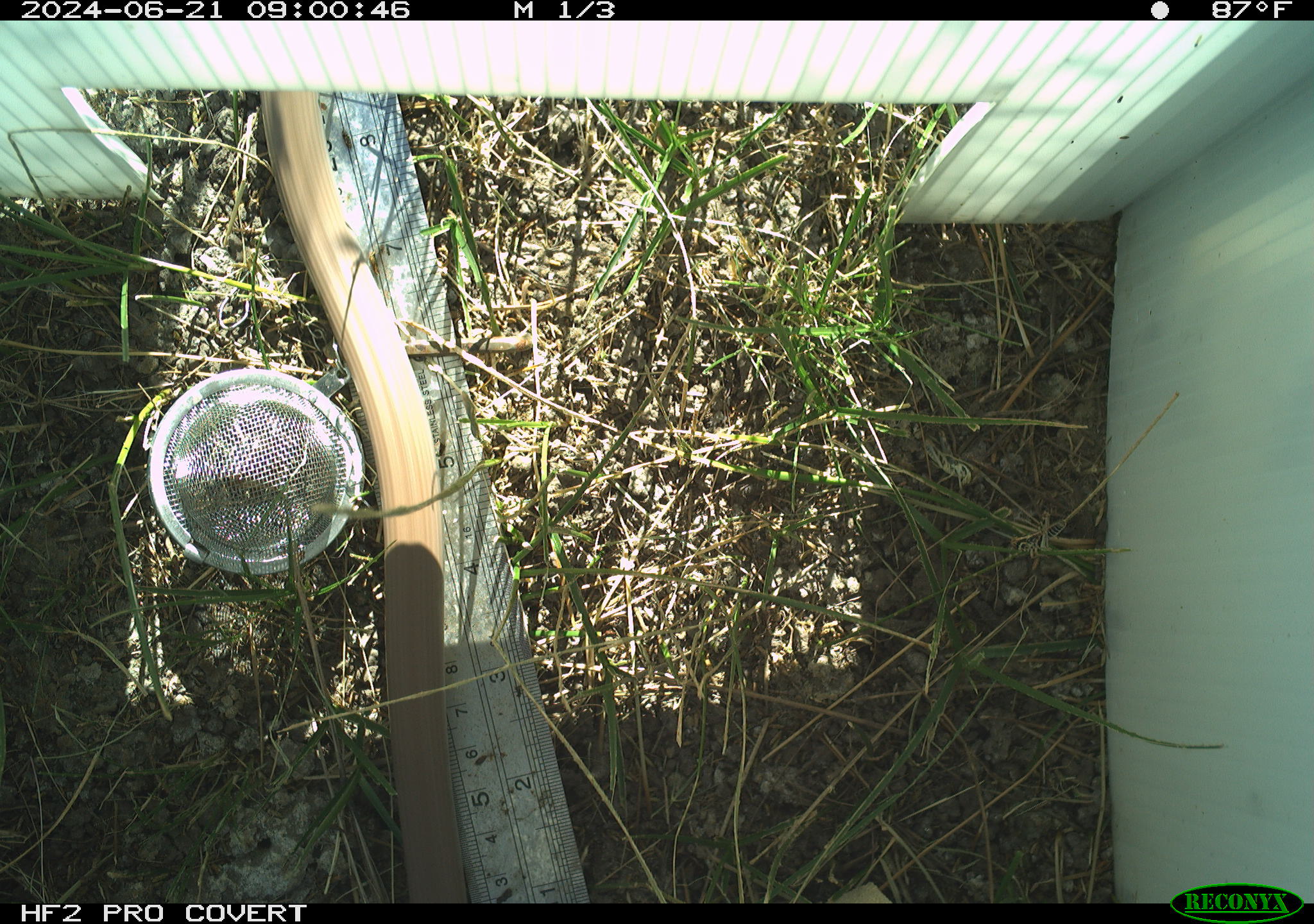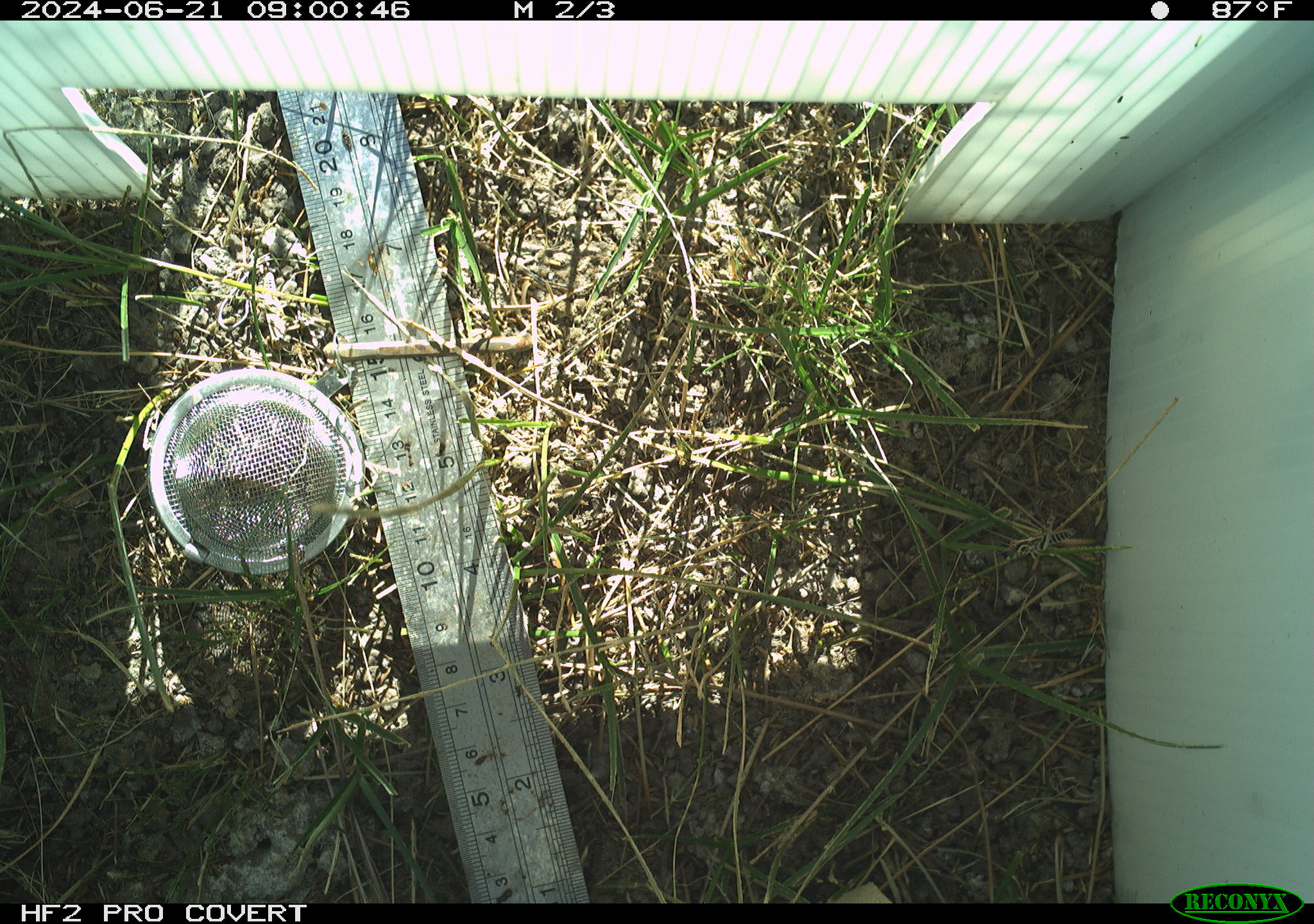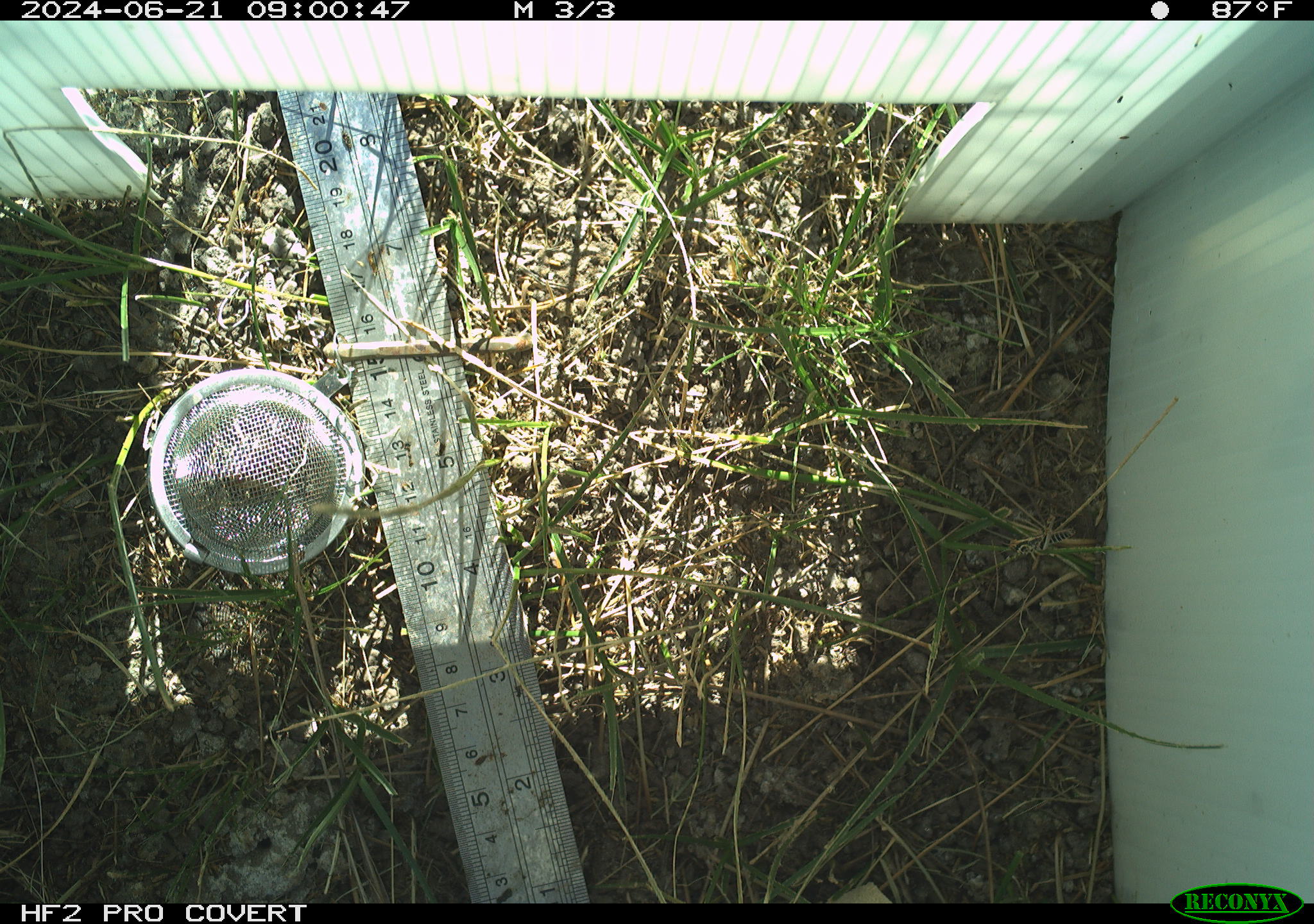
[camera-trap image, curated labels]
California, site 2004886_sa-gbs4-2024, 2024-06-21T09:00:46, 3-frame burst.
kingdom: Animalia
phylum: Chordata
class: Reptilia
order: Squamata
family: Colubridae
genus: Coluber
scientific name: Coluber constrictor mormon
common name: western yellow-bellied racer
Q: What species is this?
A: Western yellow-bellied racer (Coluber constrictor mormon).